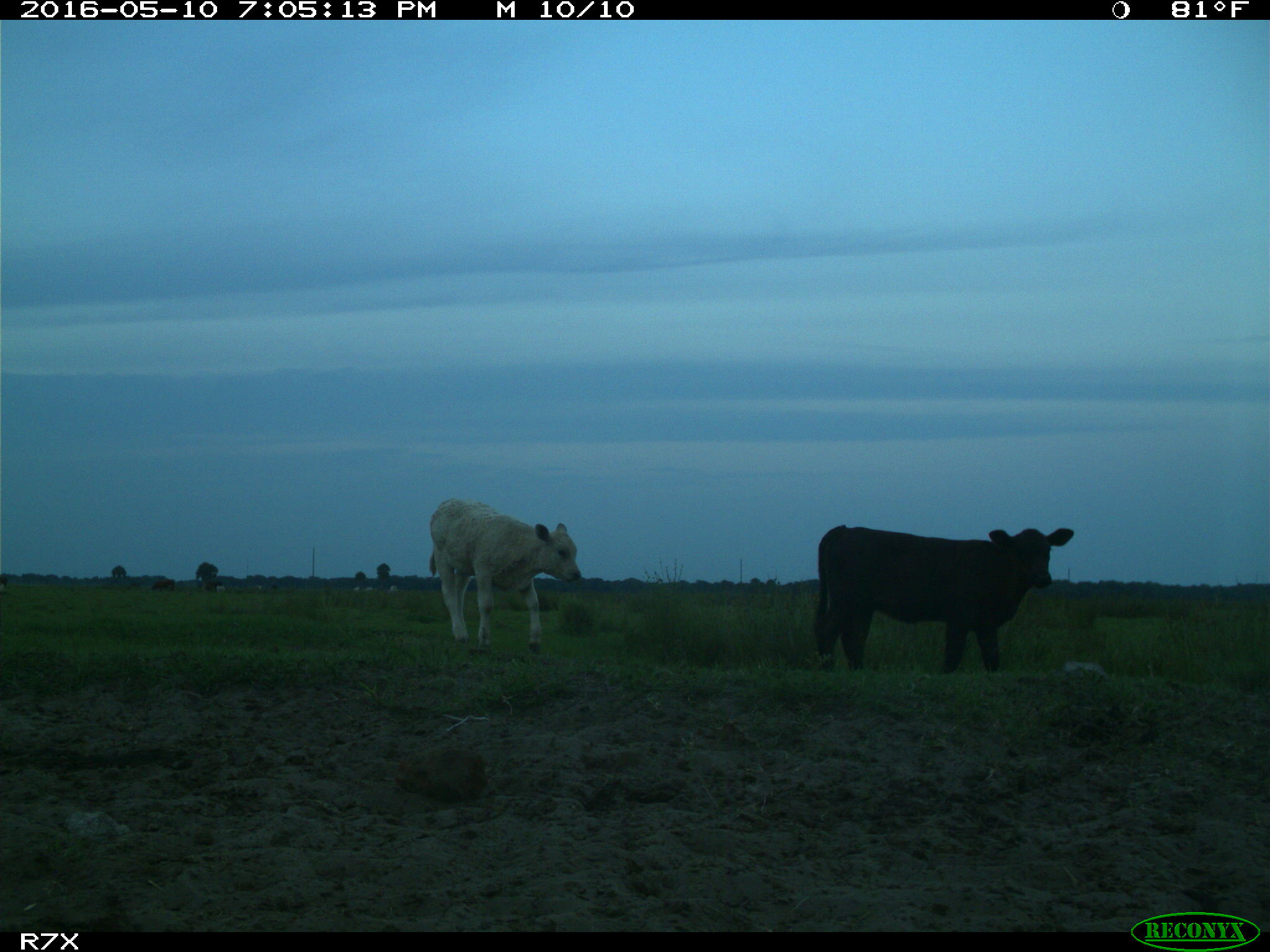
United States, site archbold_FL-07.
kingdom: Animalia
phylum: Chordata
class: Mammalia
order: Artiodactyla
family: Bovidae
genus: Bos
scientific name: Bos taurus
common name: domestic cow